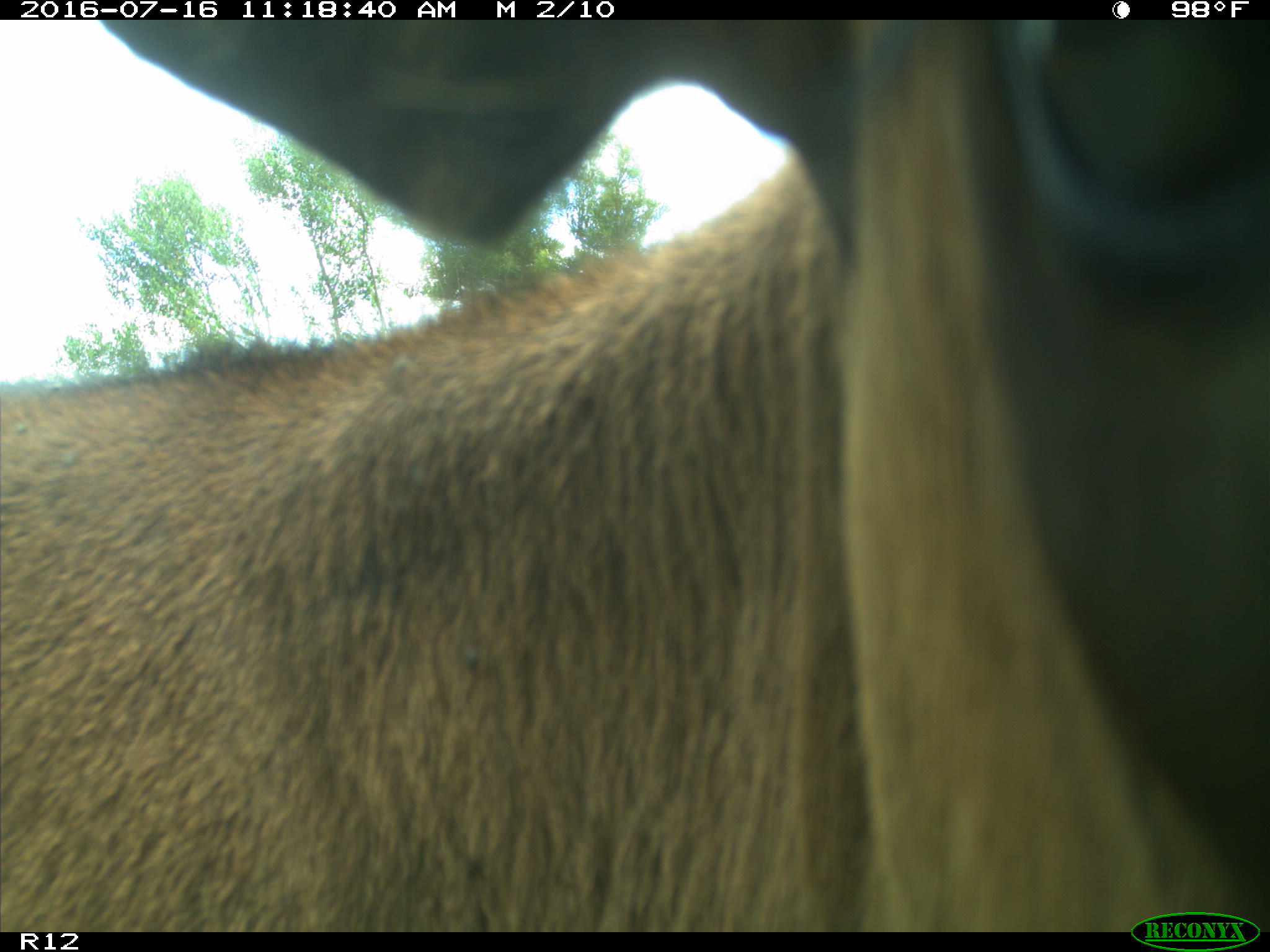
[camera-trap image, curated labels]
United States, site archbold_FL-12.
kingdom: Animalia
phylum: Chordata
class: Mammalia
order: Artiodactyla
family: Bovidae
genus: Bos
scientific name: Bos taurus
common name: domestic cow